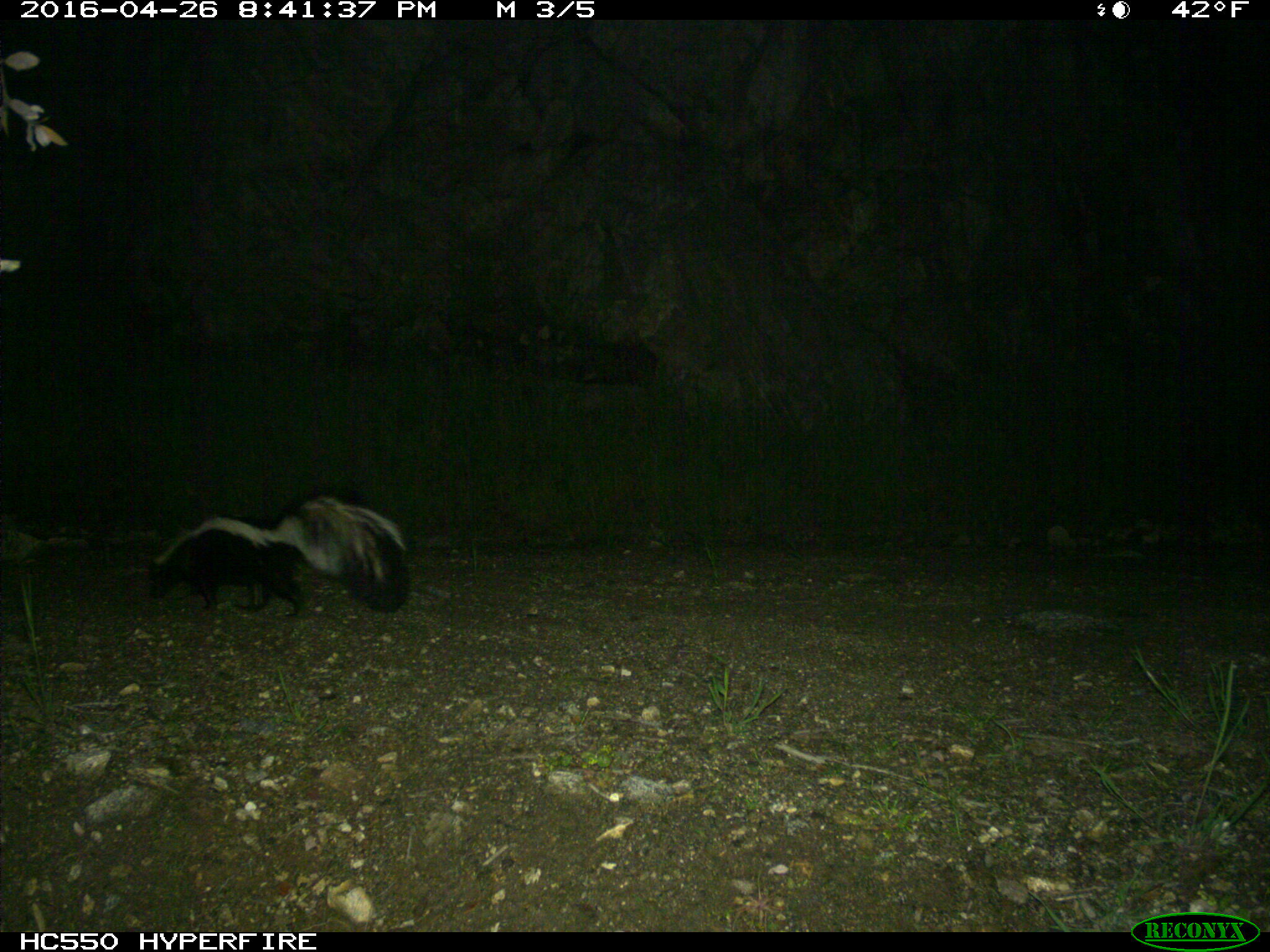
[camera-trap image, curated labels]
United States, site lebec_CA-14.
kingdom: Animalia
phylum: Chordata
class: Mammalia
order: Carnivora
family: Mephitidae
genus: Mephitis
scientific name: Mephitis mephitis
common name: striped skunk